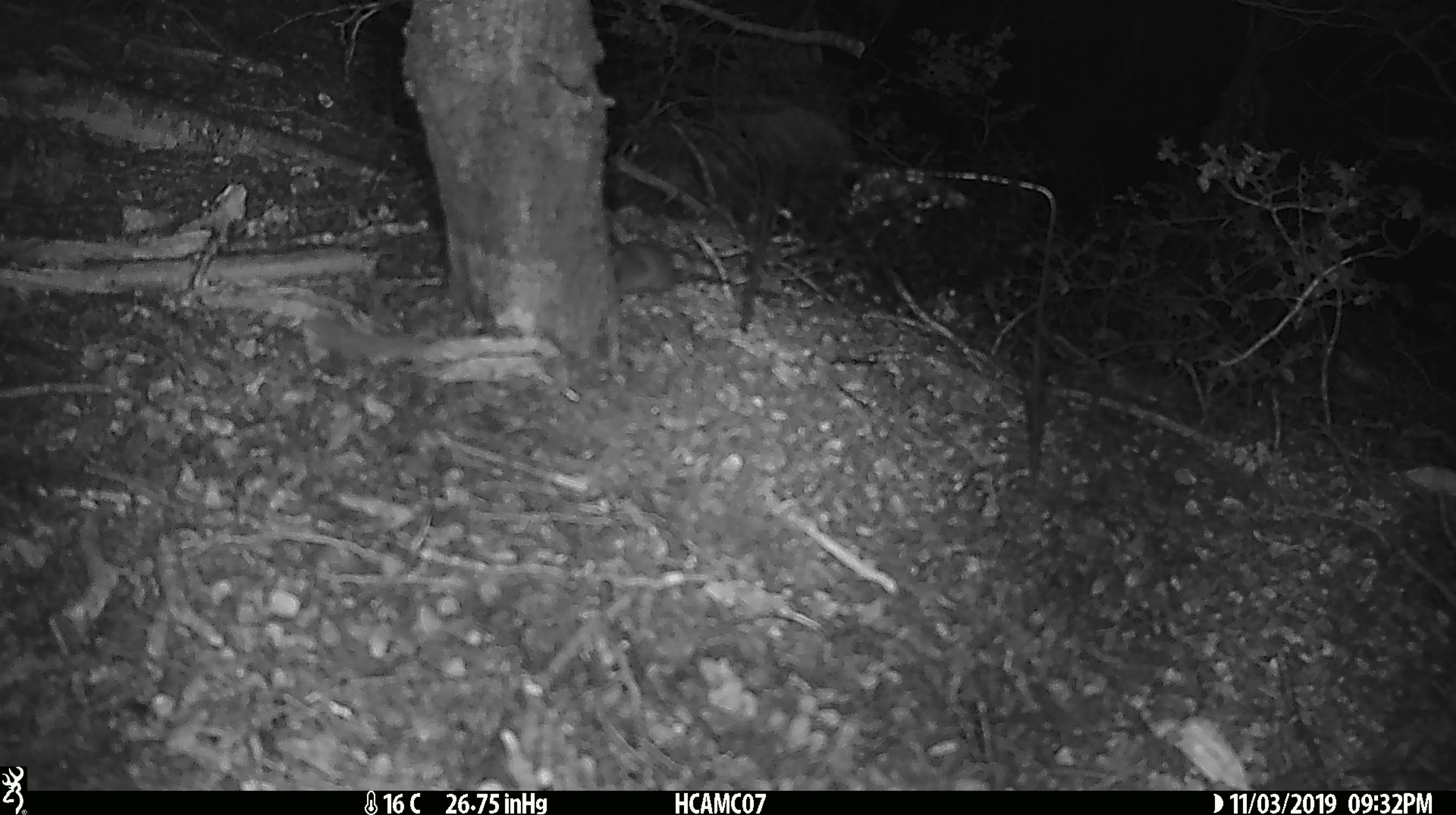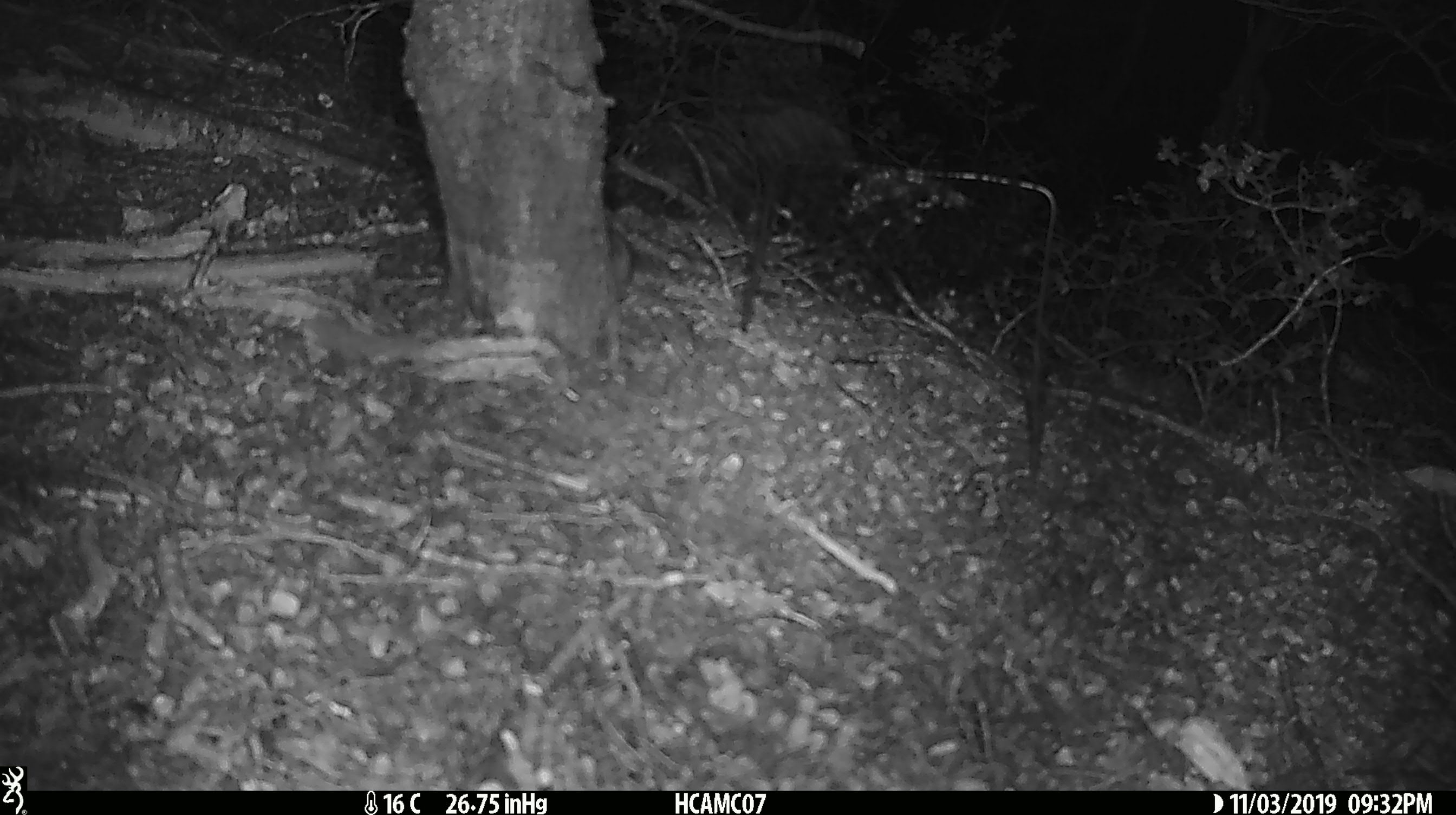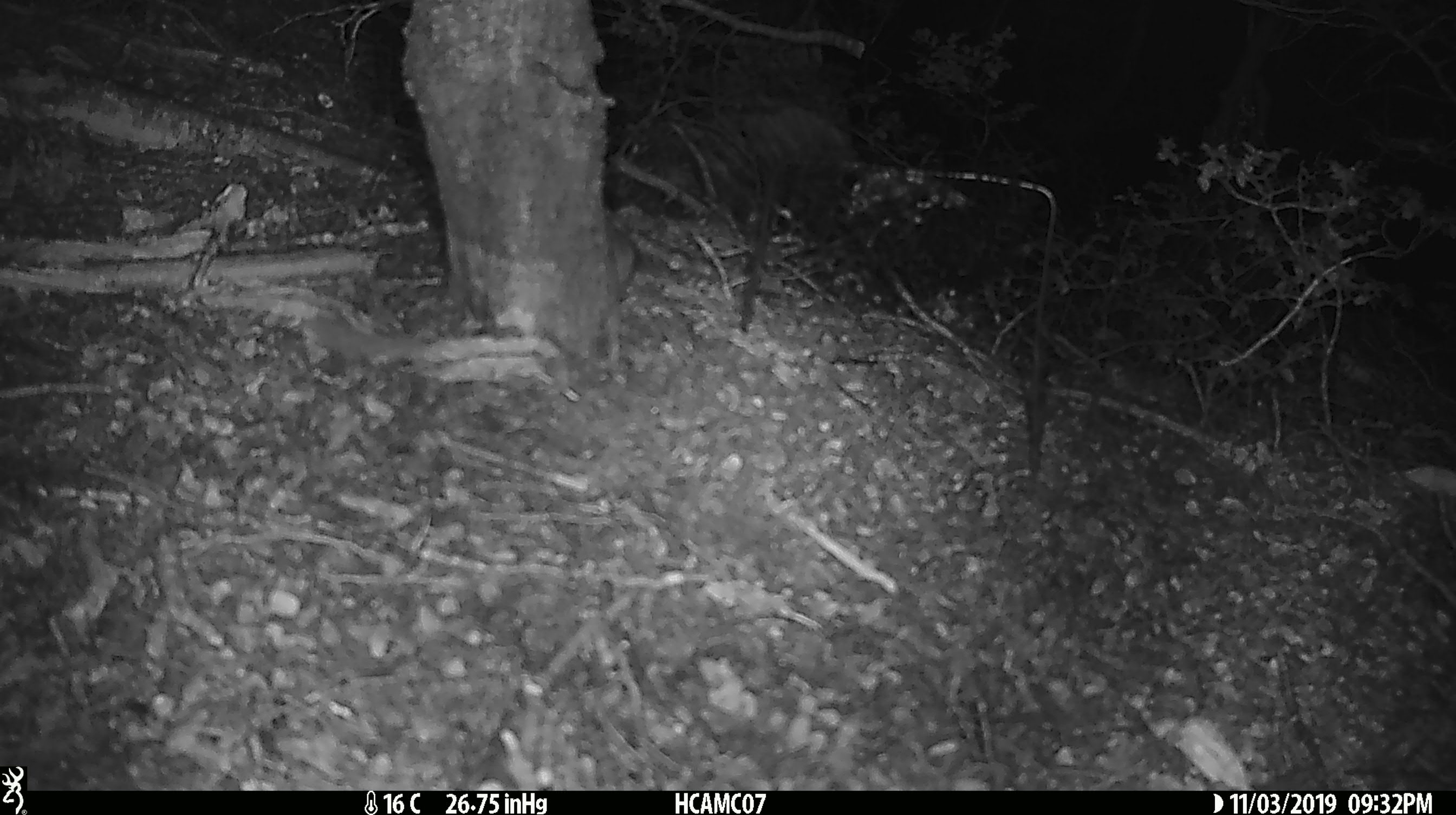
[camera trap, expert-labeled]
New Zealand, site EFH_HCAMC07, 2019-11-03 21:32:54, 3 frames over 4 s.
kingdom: Animalia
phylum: Chordata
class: Mammalia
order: Rodentia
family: Muridae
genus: Mus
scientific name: Mus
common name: mouse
Mouse (Mus).